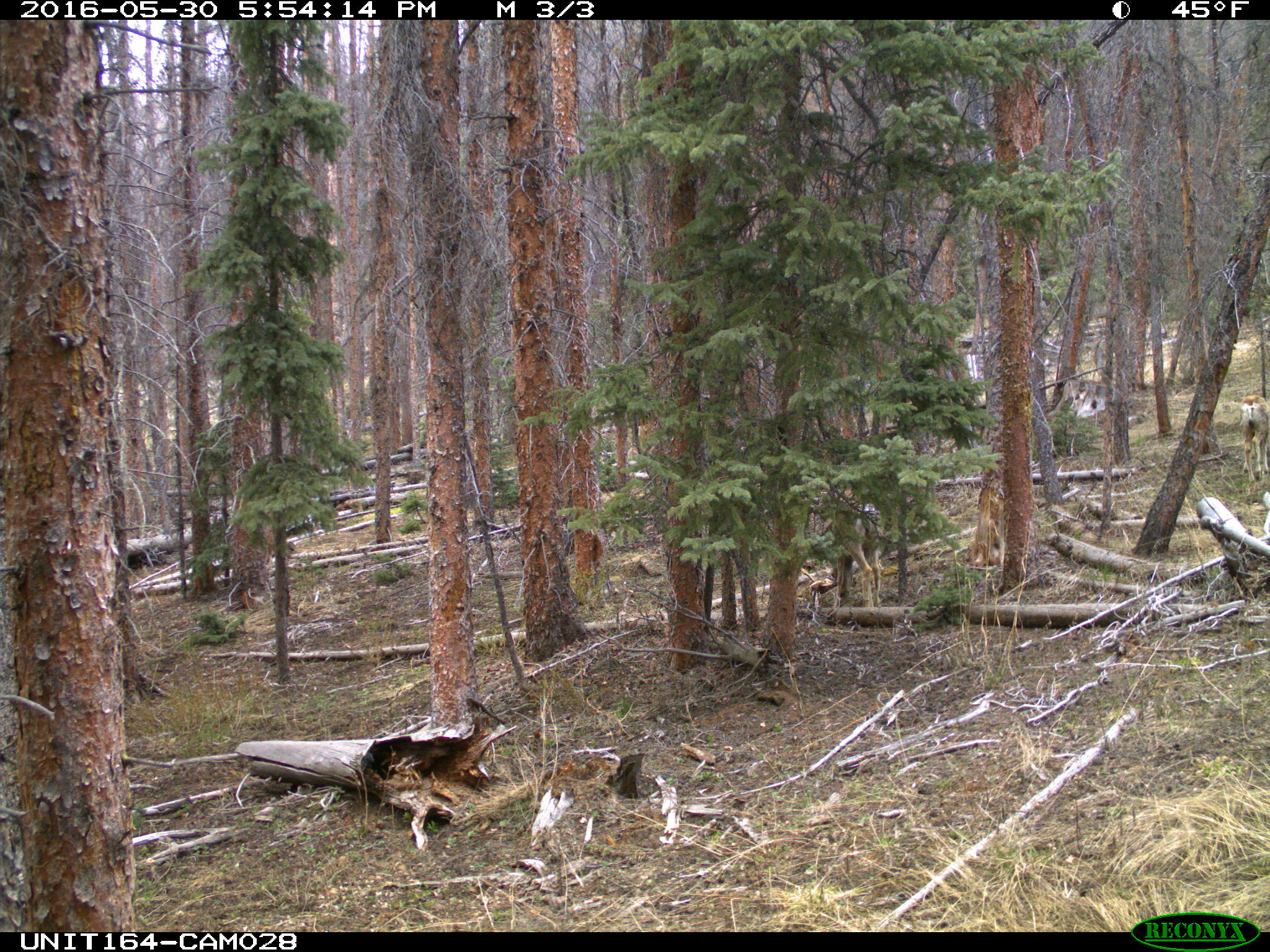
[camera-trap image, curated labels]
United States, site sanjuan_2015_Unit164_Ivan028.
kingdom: Animalia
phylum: Chordata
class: Mammalia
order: Artiodactyla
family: Cervidae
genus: Odocoileus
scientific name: Odocoileus hemionus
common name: mule deer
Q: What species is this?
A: Odocoileus hemionus (mule deer).